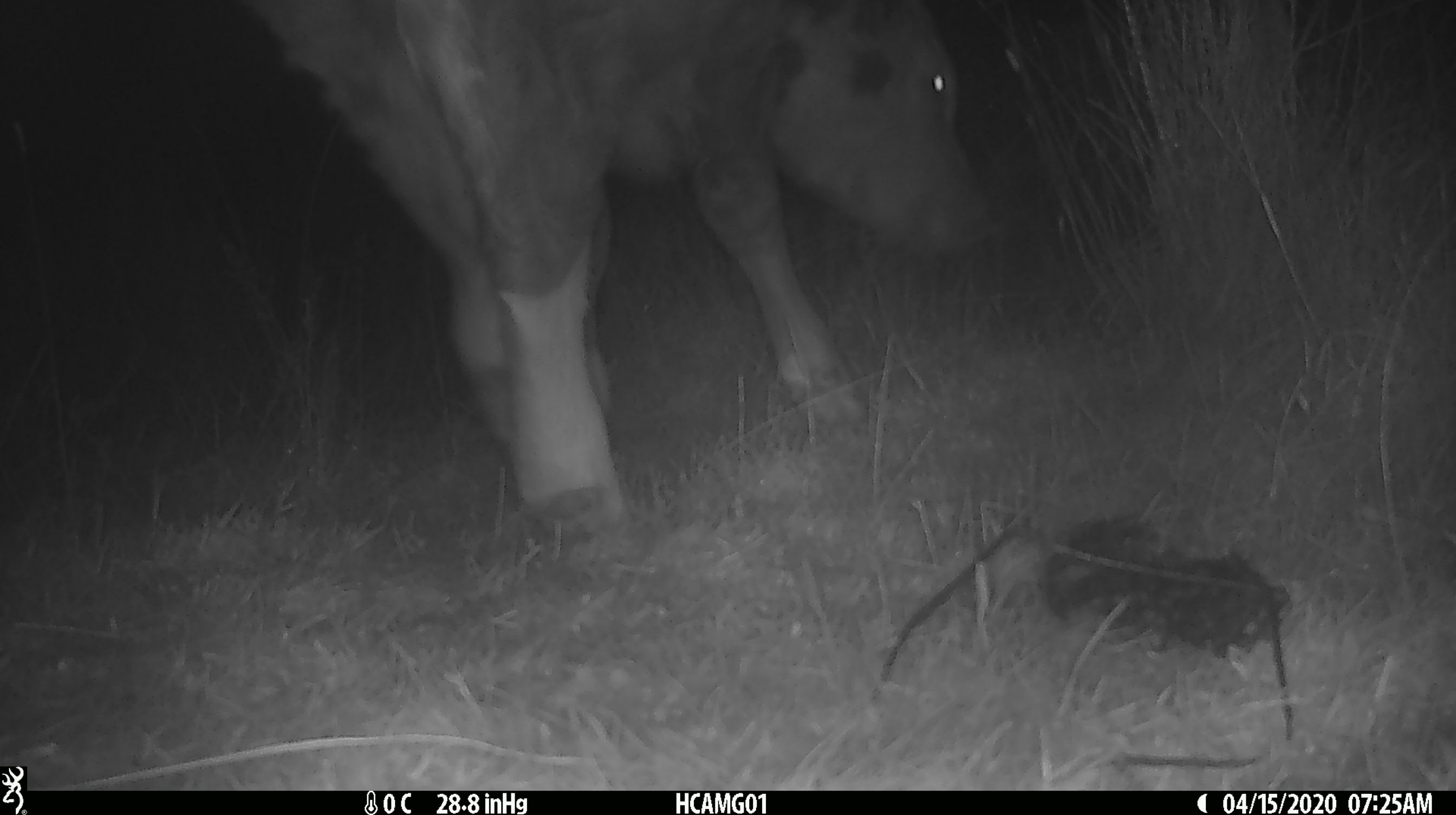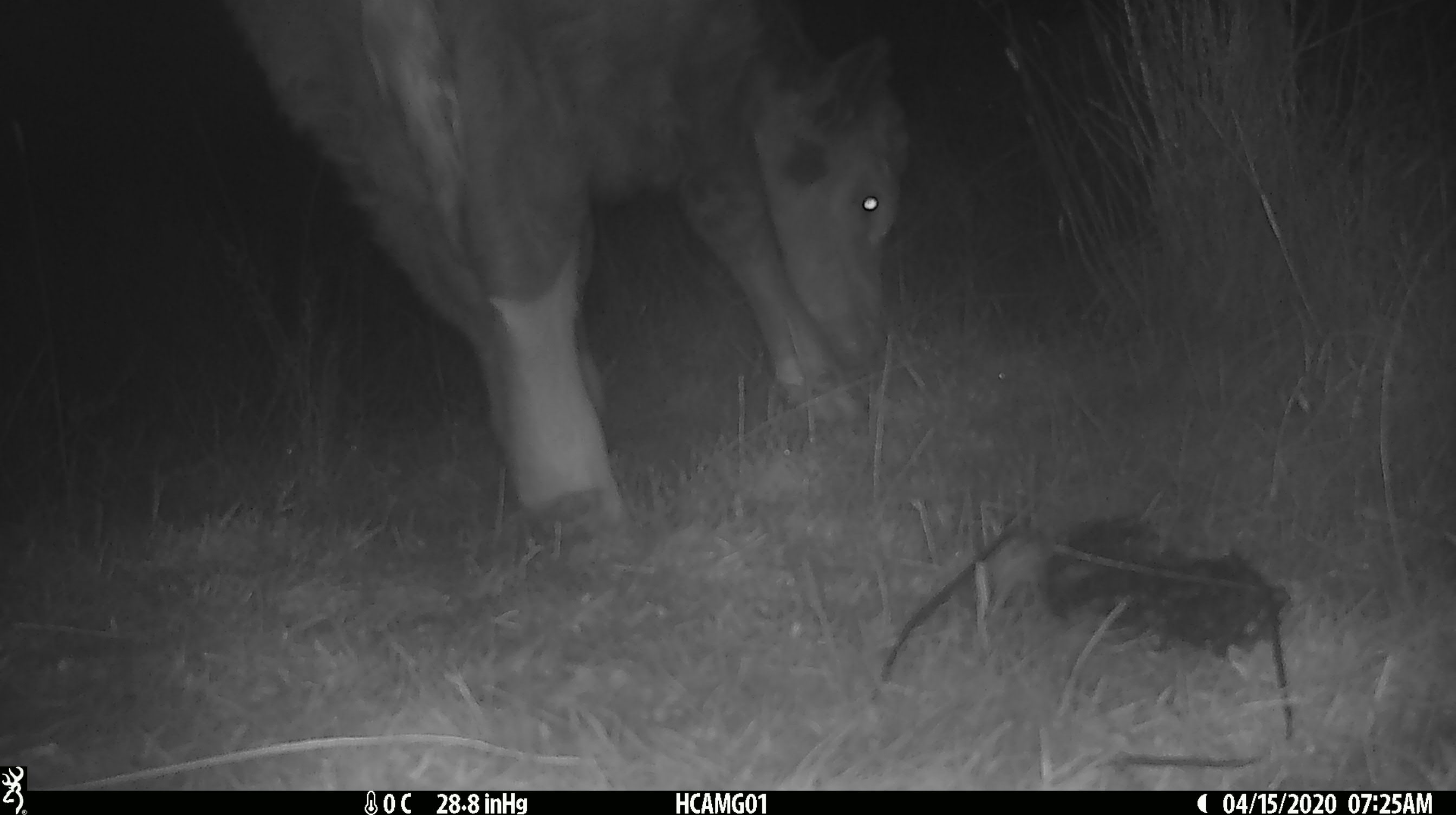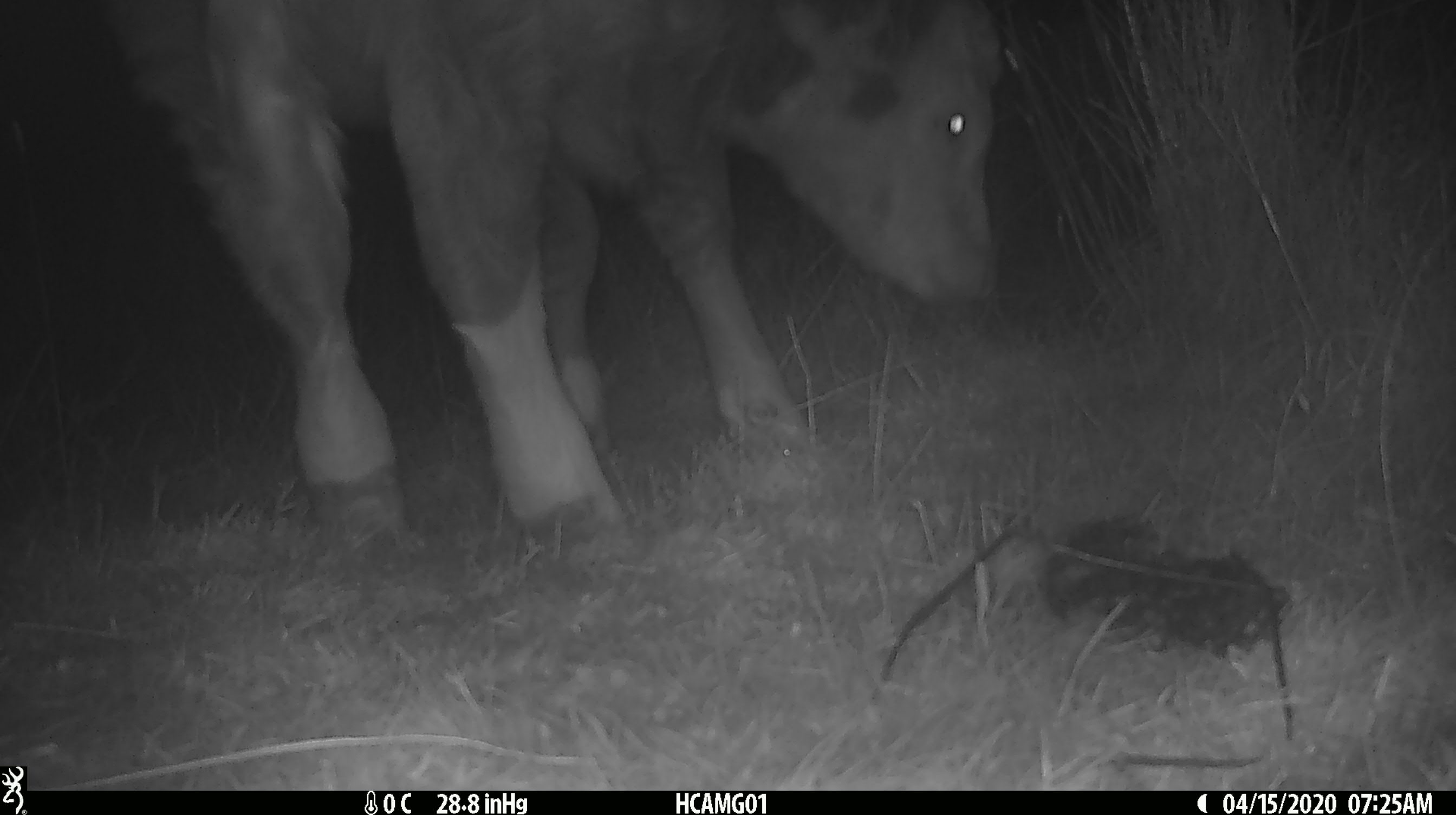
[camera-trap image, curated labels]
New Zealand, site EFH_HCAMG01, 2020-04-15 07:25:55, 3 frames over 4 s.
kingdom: Animalia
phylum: Chordata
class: Mammalia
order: Artiodactyla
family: Bovidae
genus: Bos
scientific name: Bos taurus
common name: domestic cow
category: cow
Cow (domestic cow) (Bos taurus).